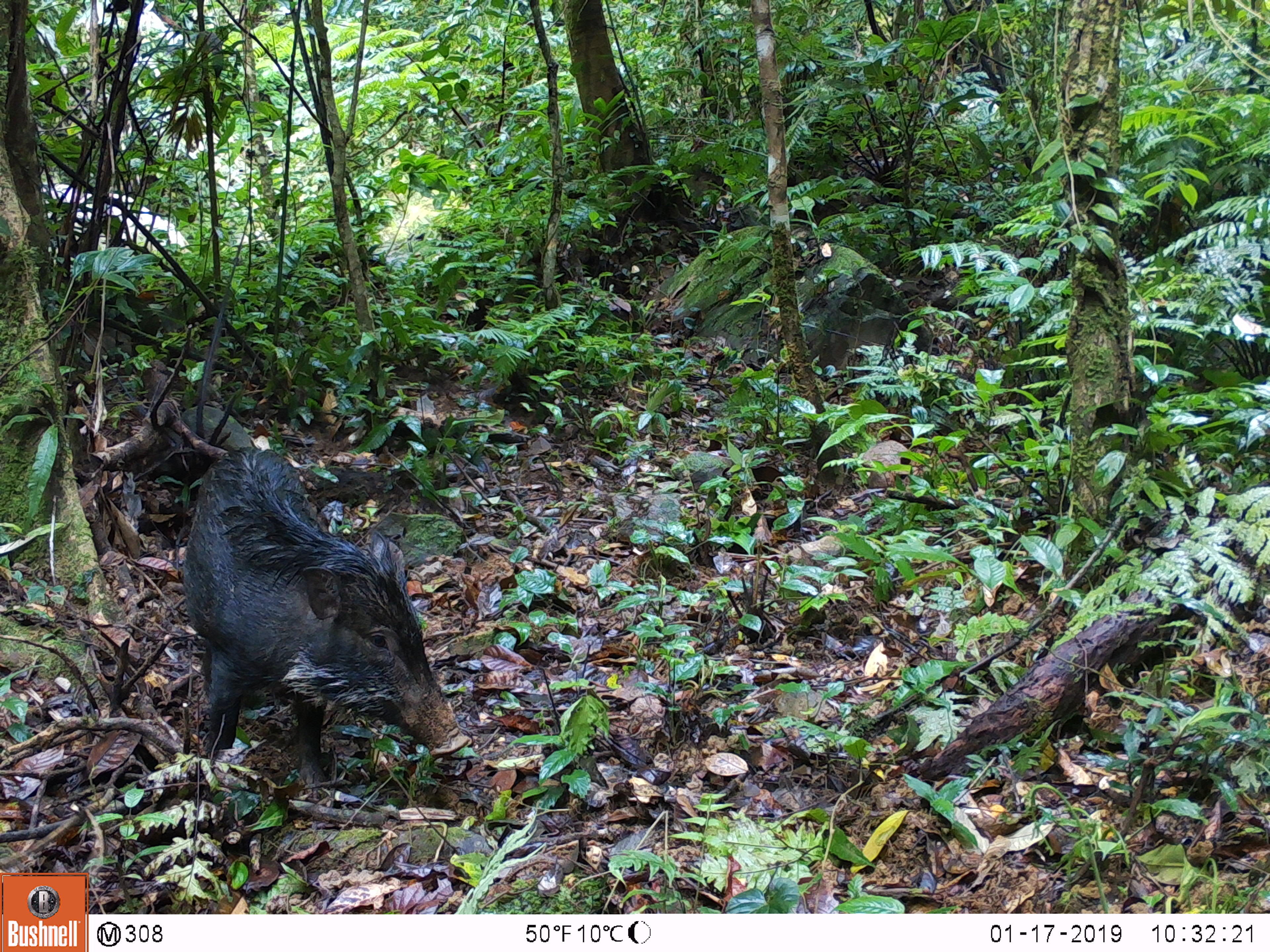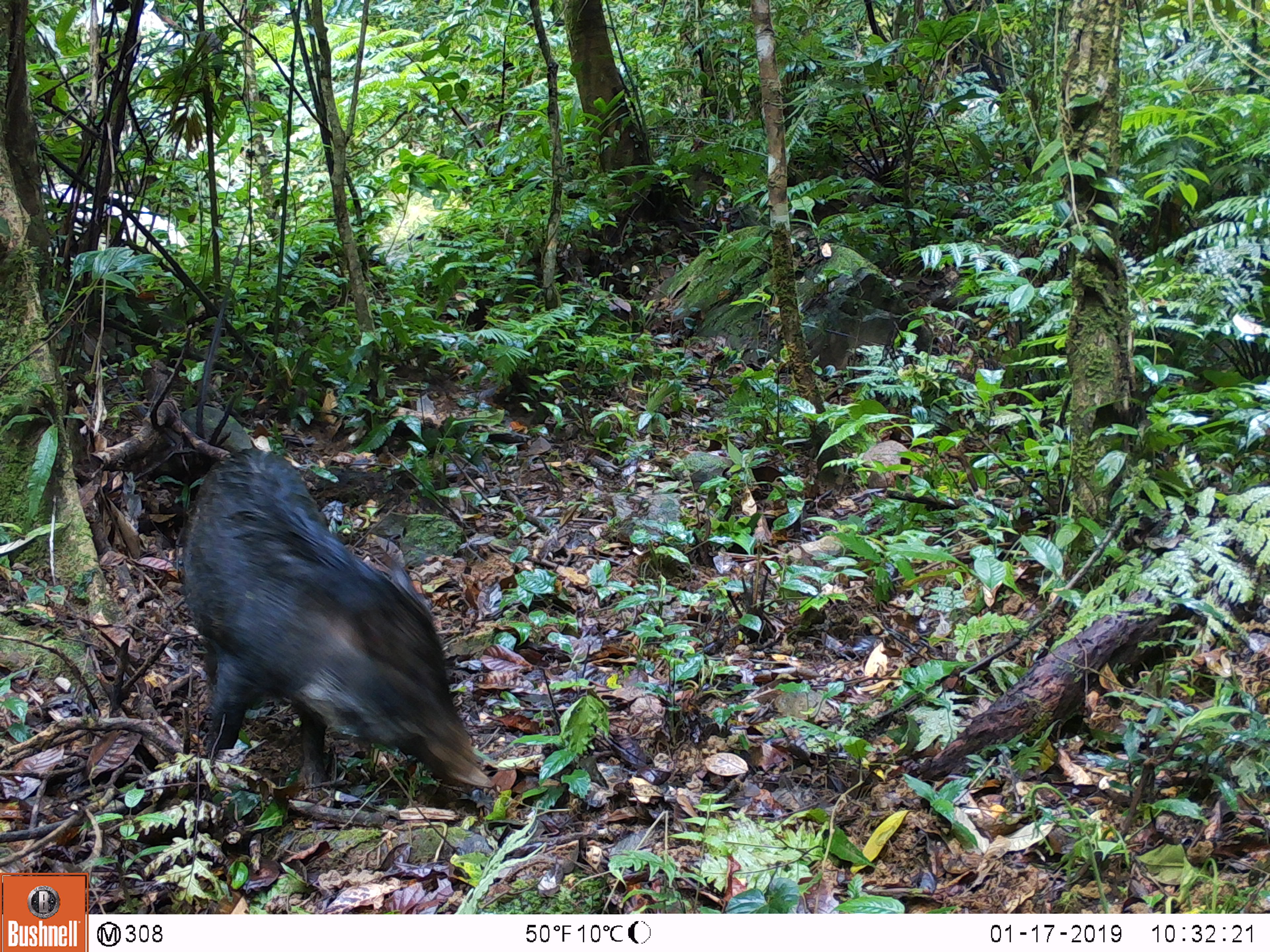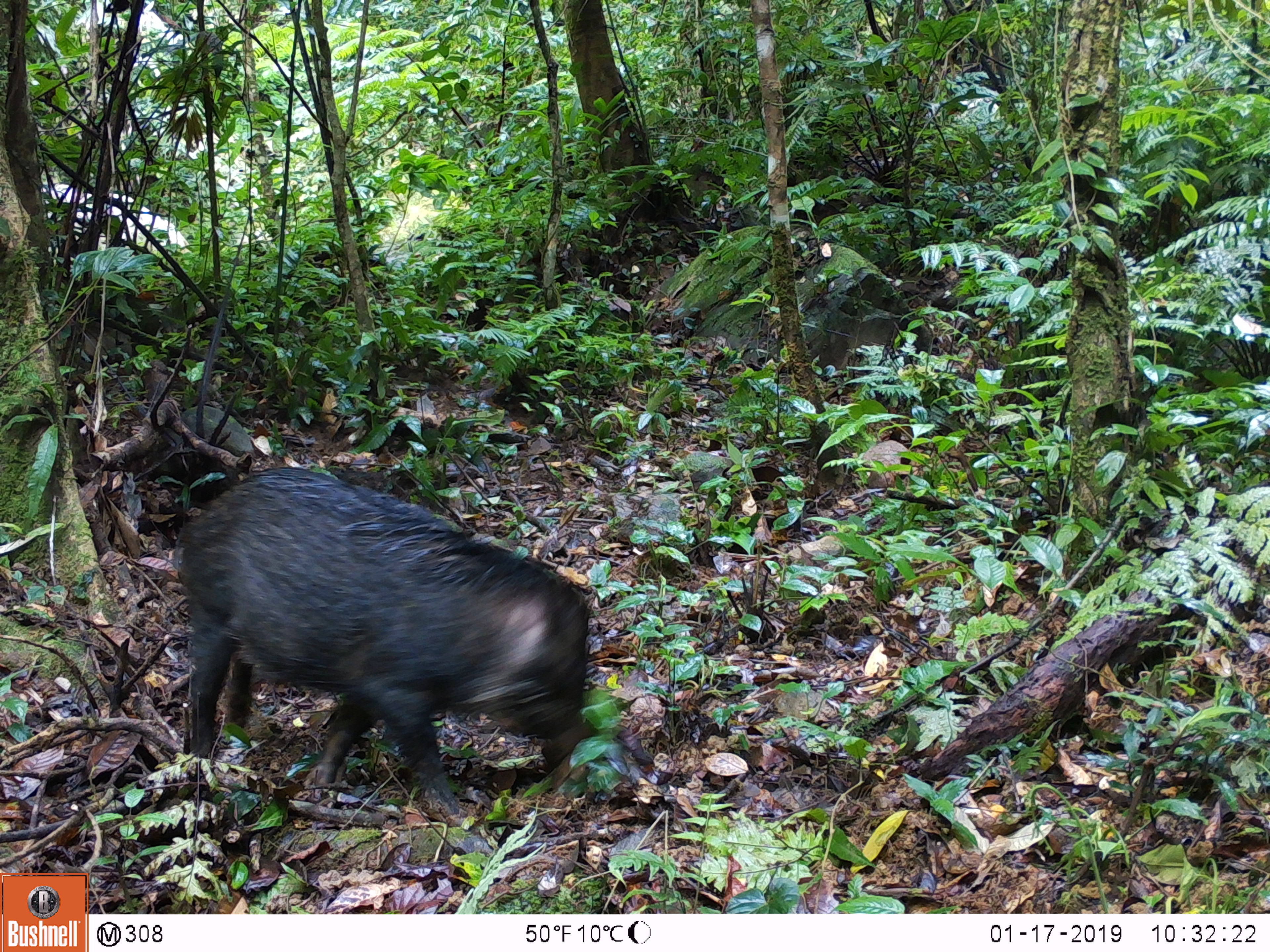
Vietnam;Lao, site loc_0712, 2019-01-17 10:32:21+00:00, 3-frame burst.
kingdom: Animalia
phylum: Chordata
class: Mammalia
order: Artiodactyla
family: Suidae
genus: Sus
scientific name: Sus scrofa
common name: eurasian wild pig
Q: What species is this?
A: Eurasian wild pig (Sus scrofa).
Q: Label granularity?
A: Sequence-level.